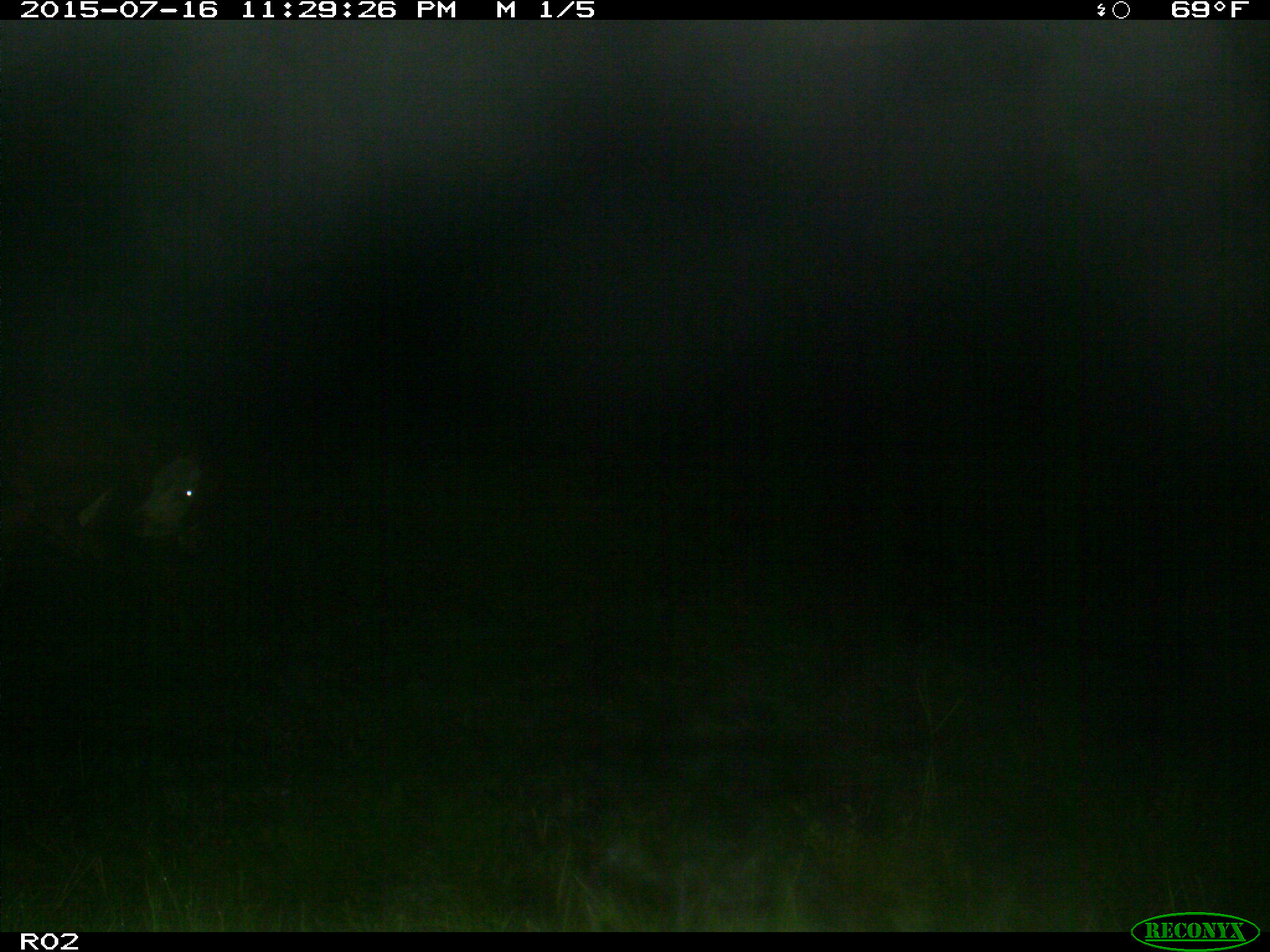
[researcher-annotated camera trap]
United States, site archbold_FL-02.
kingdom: Animalia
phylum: Chordata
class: Mammalia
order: Artiodactyla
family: Bovidae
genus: Bos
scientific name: Bos taurus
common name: domestic cow